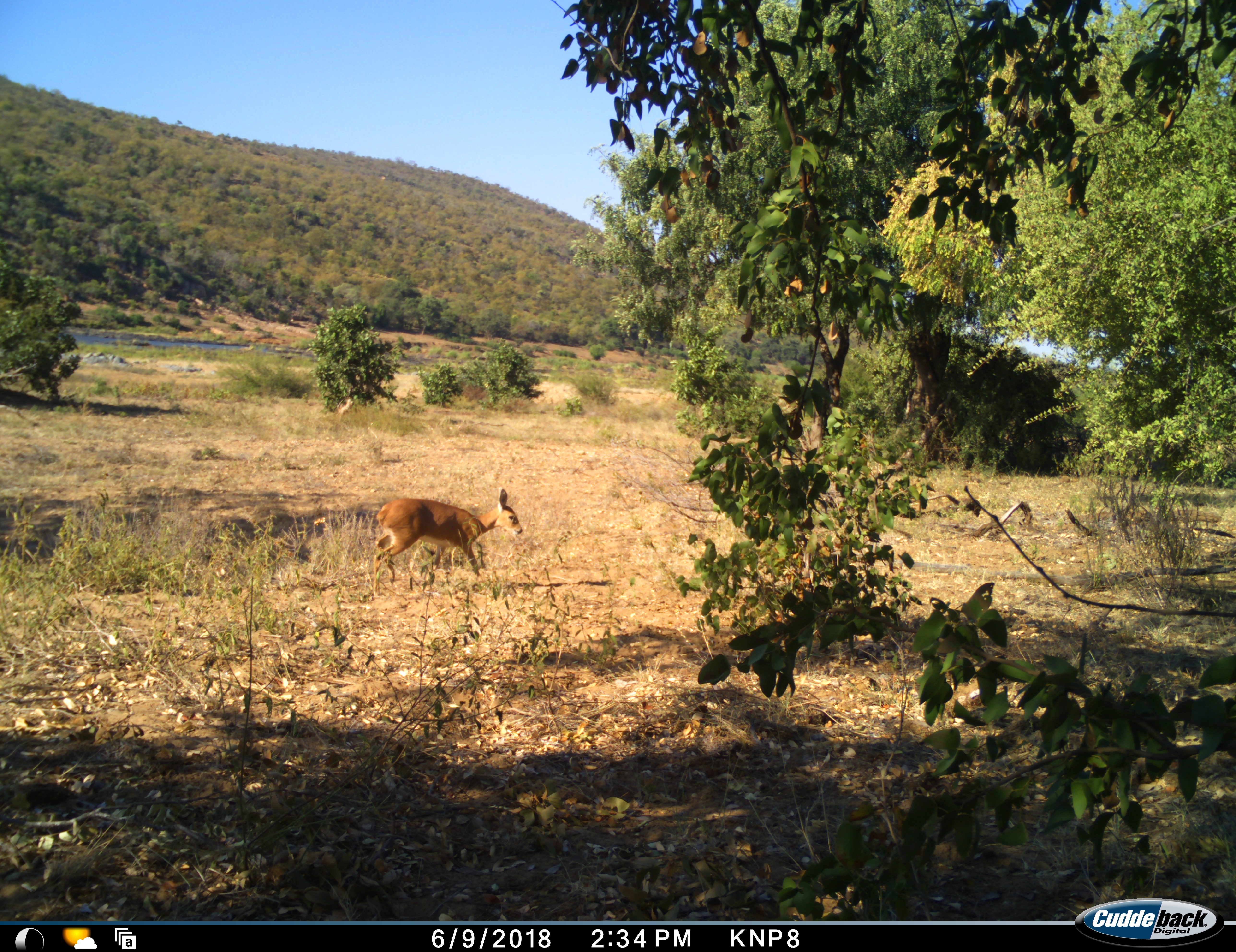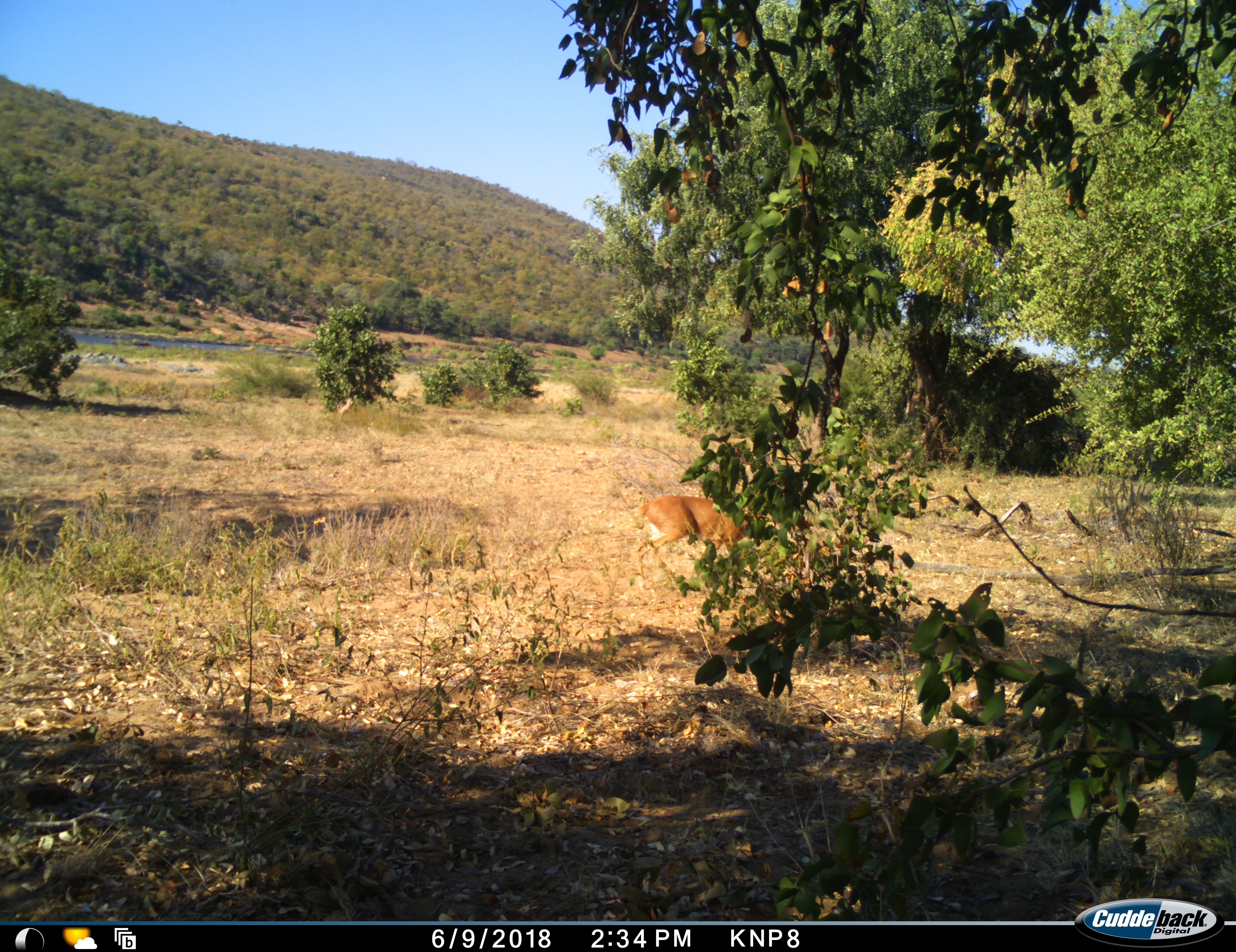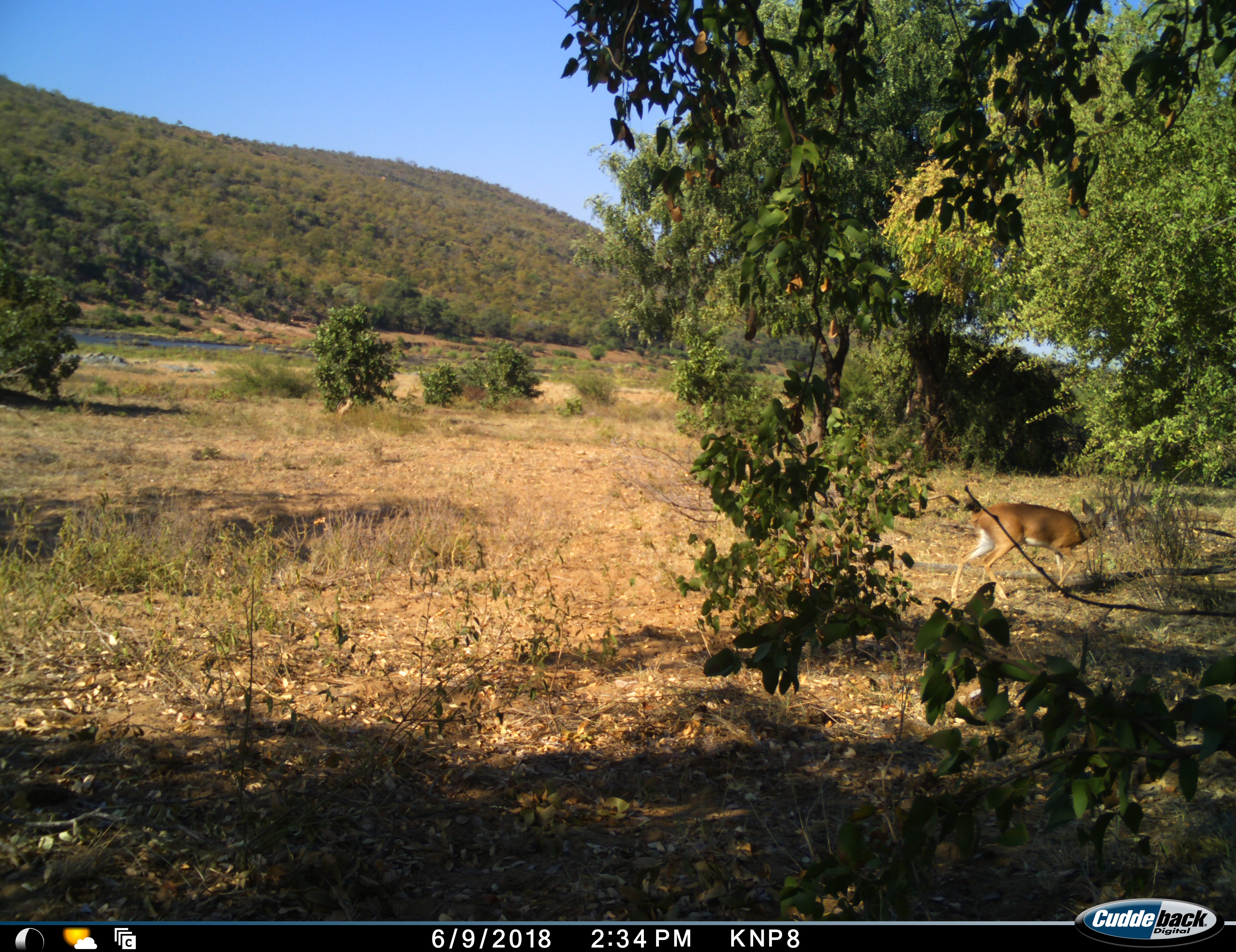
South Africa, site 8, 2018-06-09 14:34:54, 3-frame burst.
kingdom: Animalia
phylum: Chordata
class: Mammalia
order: Artiodactyla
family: Bovidae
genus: Raphicerus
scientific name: Raphicerus campestris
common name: steenbok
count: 1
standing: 0%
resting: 0%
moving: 100%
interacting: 0%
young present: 0%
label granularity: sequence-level